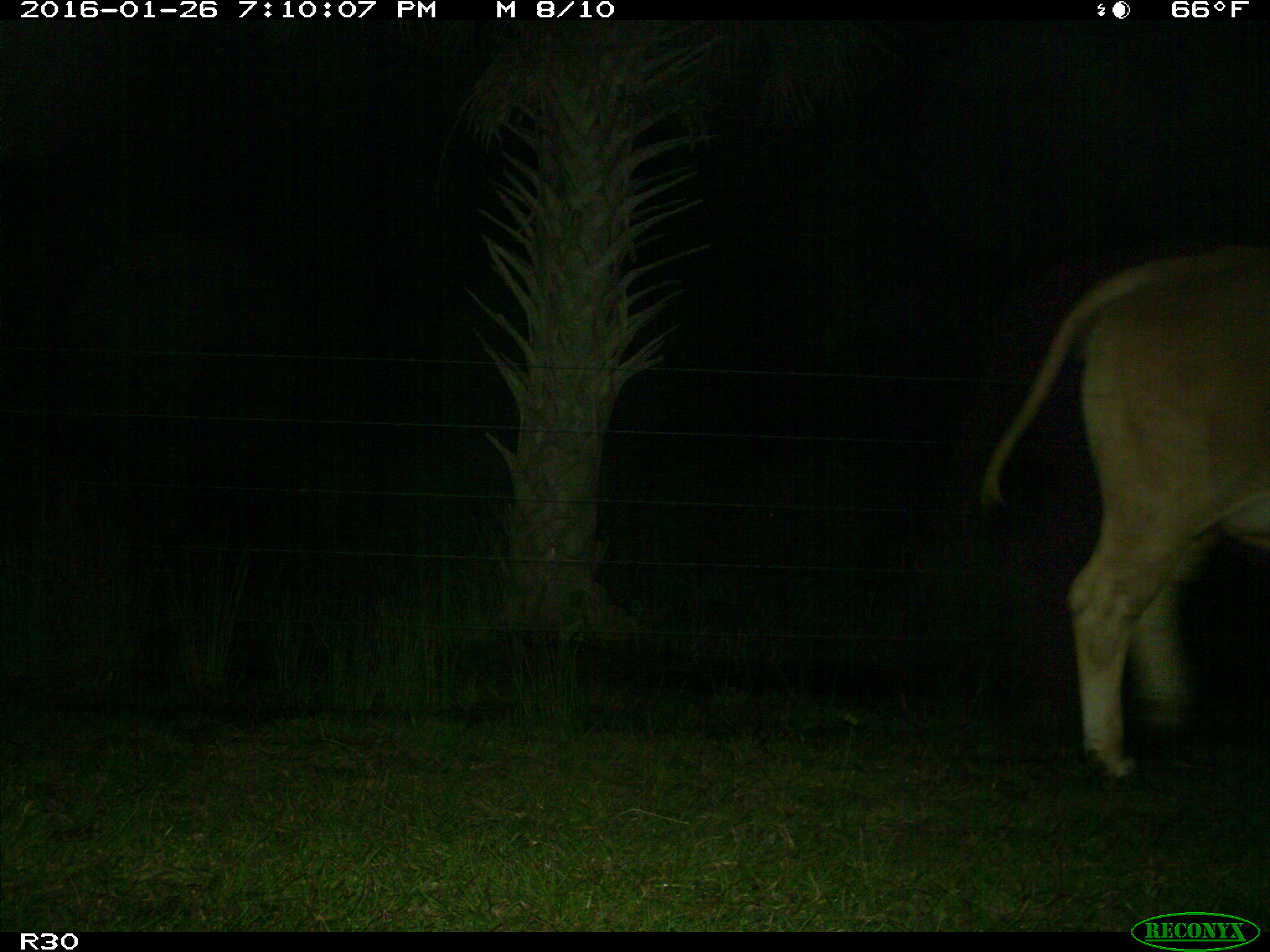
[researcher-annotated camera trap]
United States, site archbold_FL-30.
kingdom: Animalia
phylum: Chordata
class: Mammalia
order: Artiodactyla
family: Bovidae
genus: Bos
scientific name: Bos taurus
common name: domestic cow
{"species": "Bos taurus (domestic cow)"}